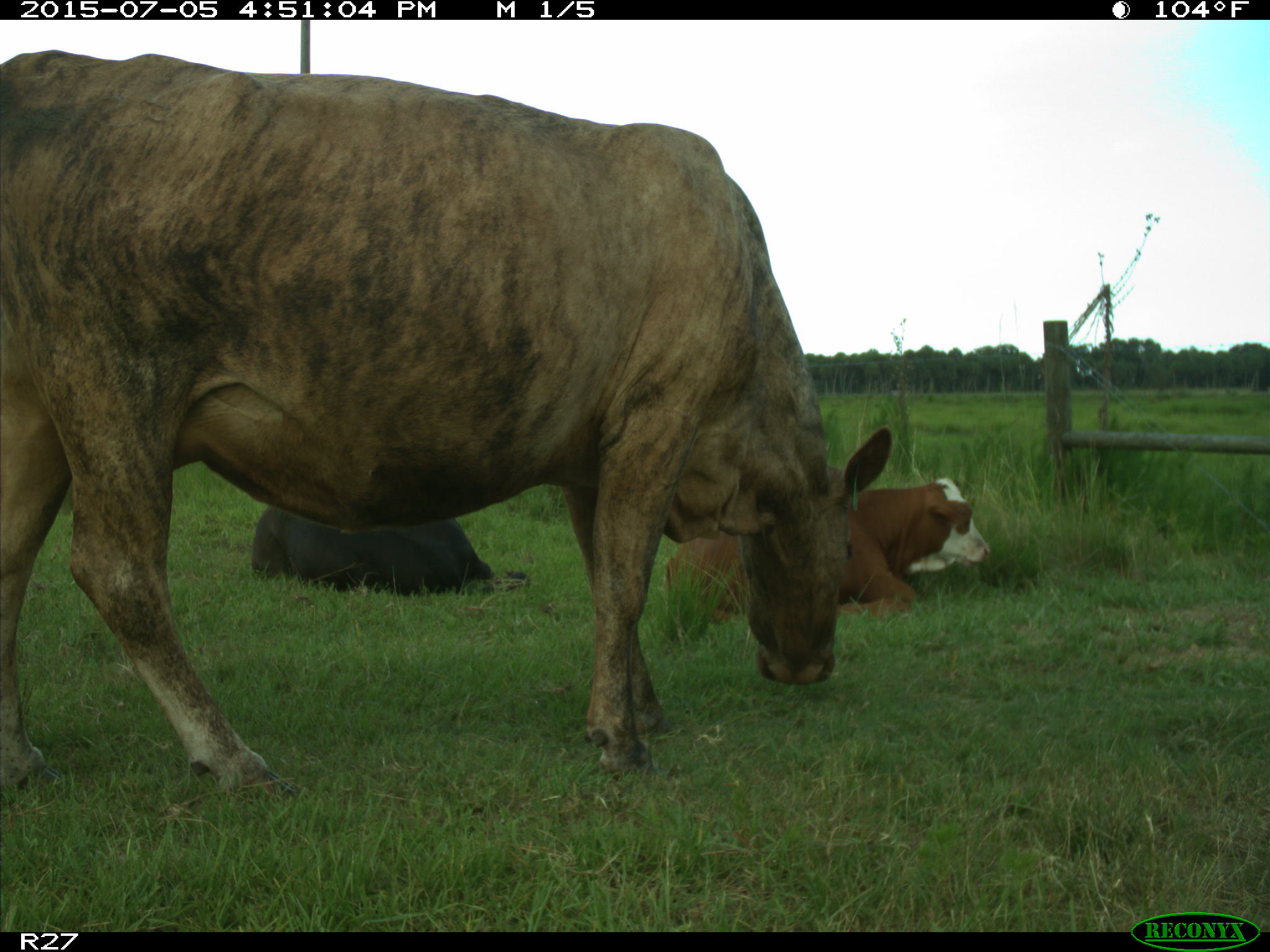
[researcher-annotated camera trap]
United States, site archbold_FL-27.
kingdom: Animalia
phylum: Chordata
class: Mammalia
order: Artiodactyla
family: Bovidae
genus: Bos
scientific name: Bos taurus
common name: domestic cow